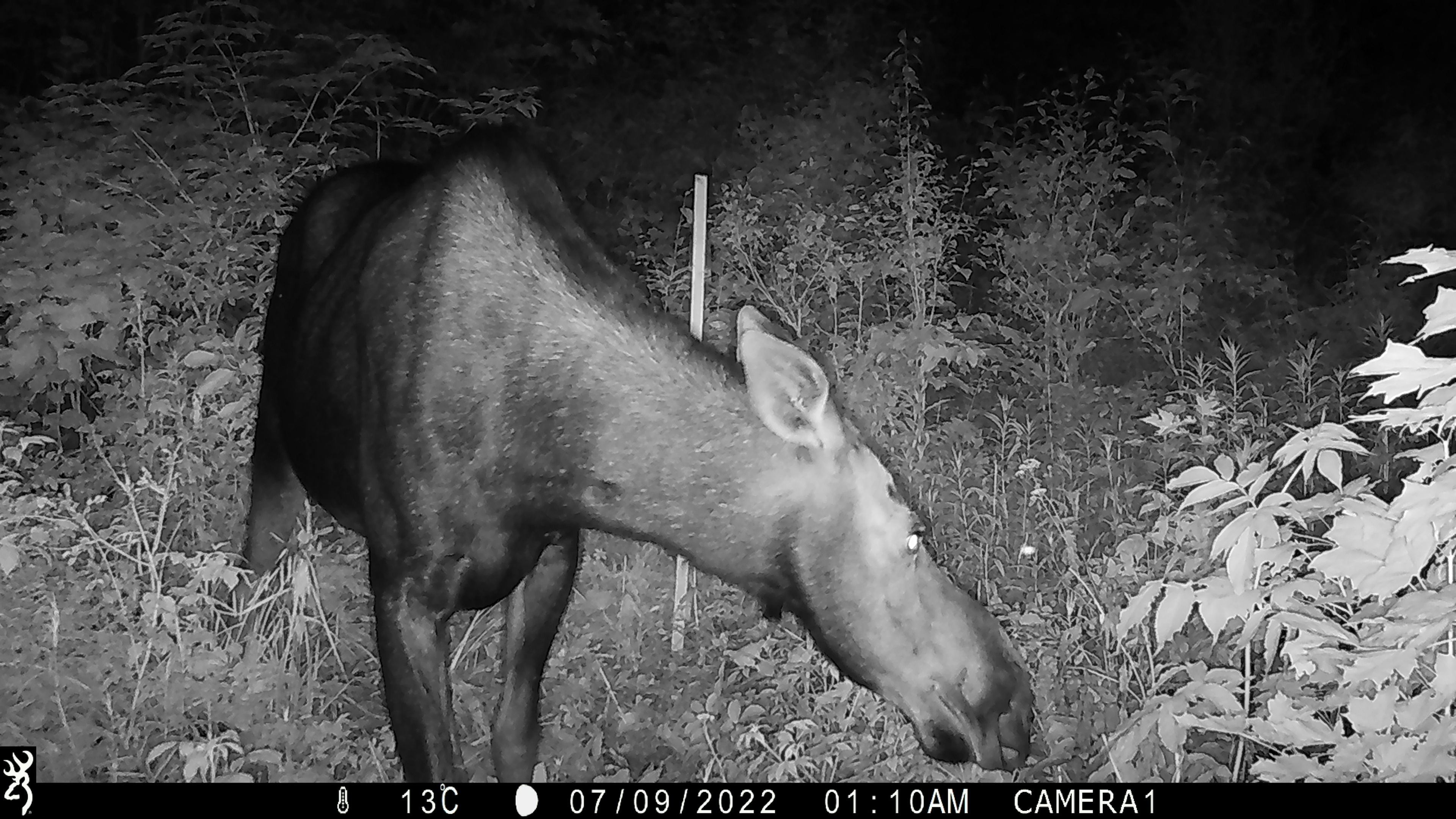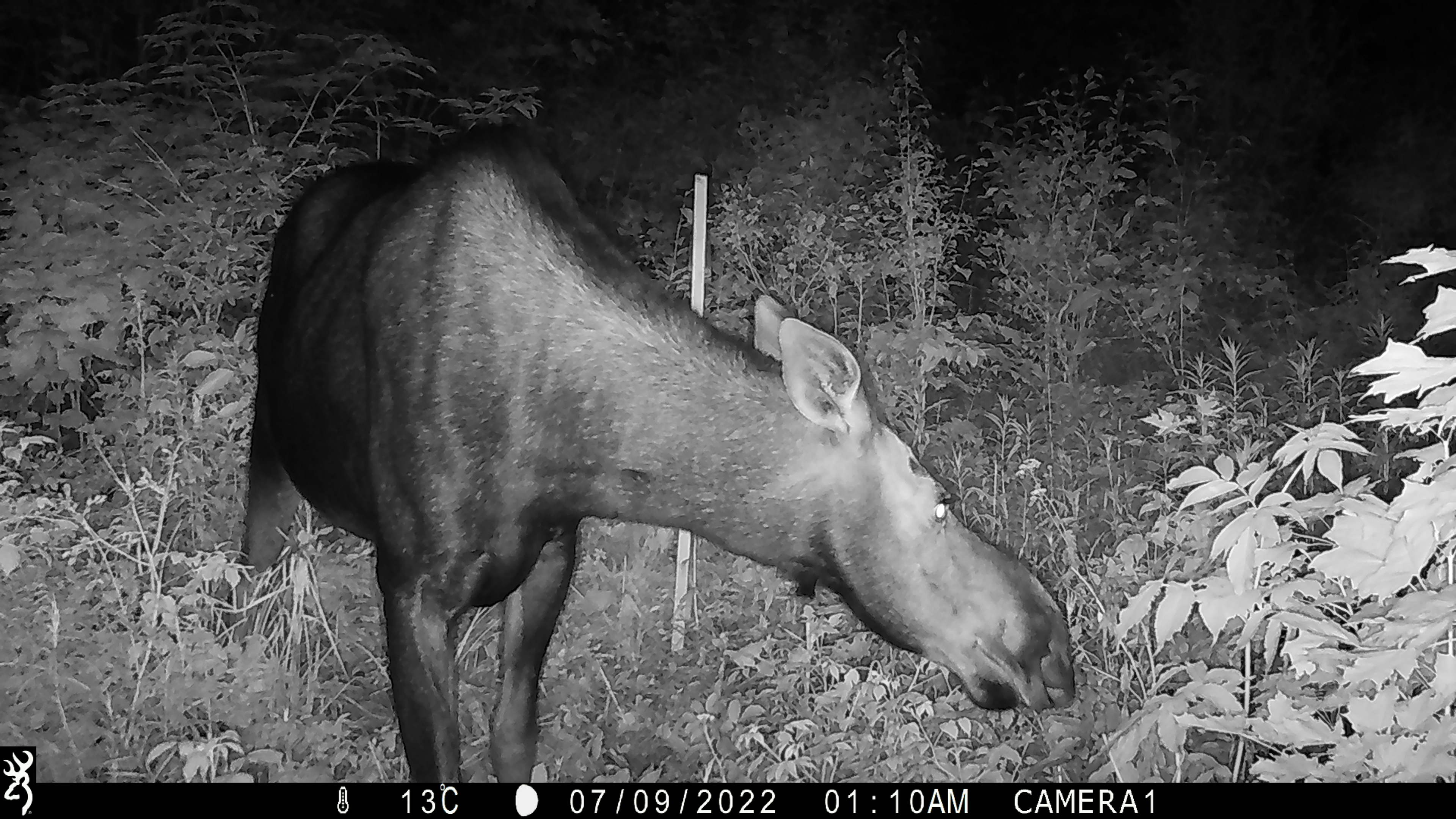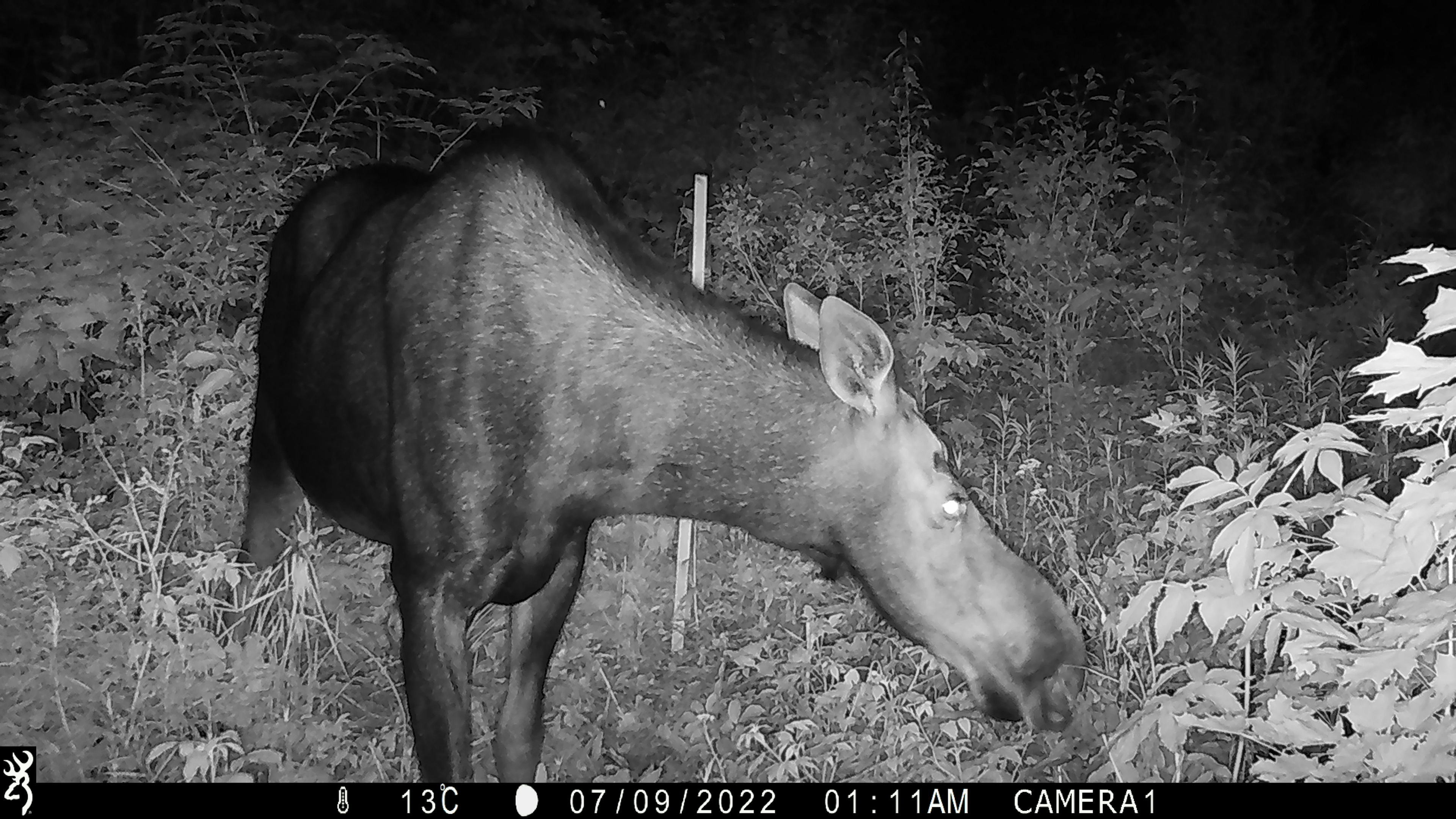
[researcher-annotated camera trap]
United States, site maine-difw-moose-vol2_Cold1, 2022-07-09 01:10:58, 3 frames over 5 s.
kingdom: Animalia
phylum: Chordata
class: Mammalia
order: Artiodactyla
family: Cervidae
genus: Alces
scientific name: Alces alces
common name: moose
Moose (Alces alces).